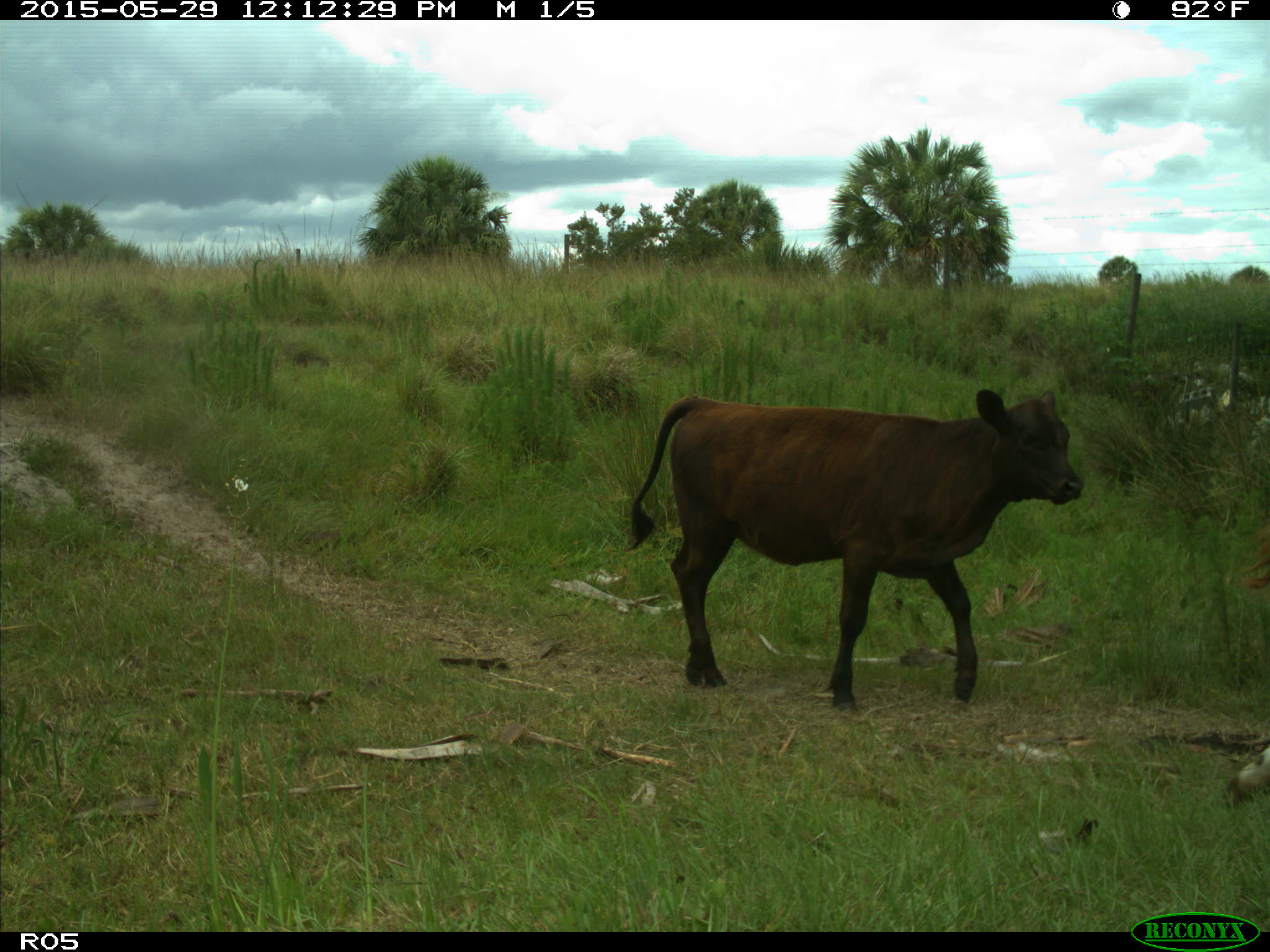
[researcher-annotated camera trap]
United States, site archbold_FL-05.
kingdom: Animalia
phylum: Chordata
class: Mammalia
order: Artiodactyla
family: Bovidae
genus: Bos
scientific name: Bos taurus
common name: domestic cow